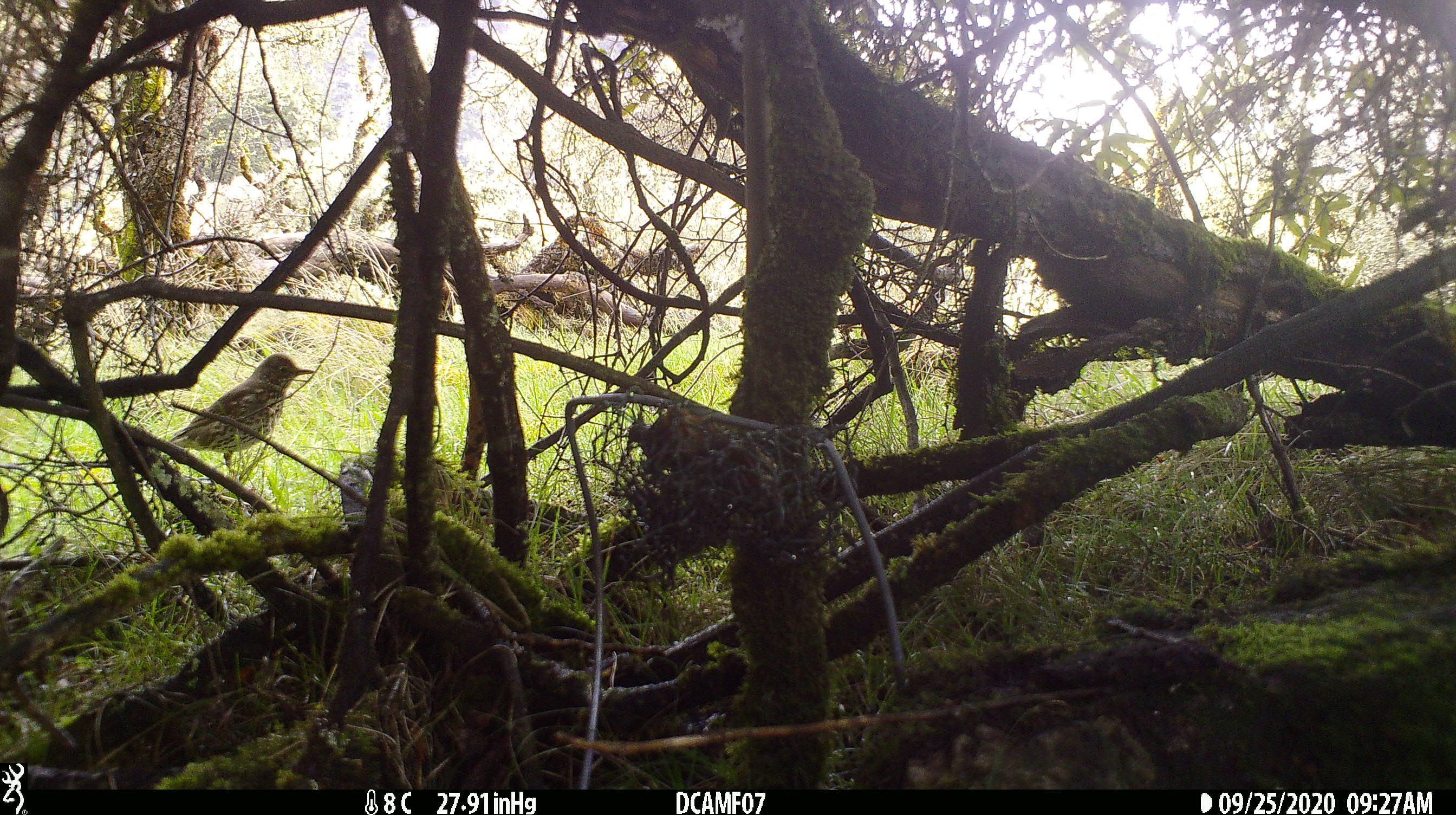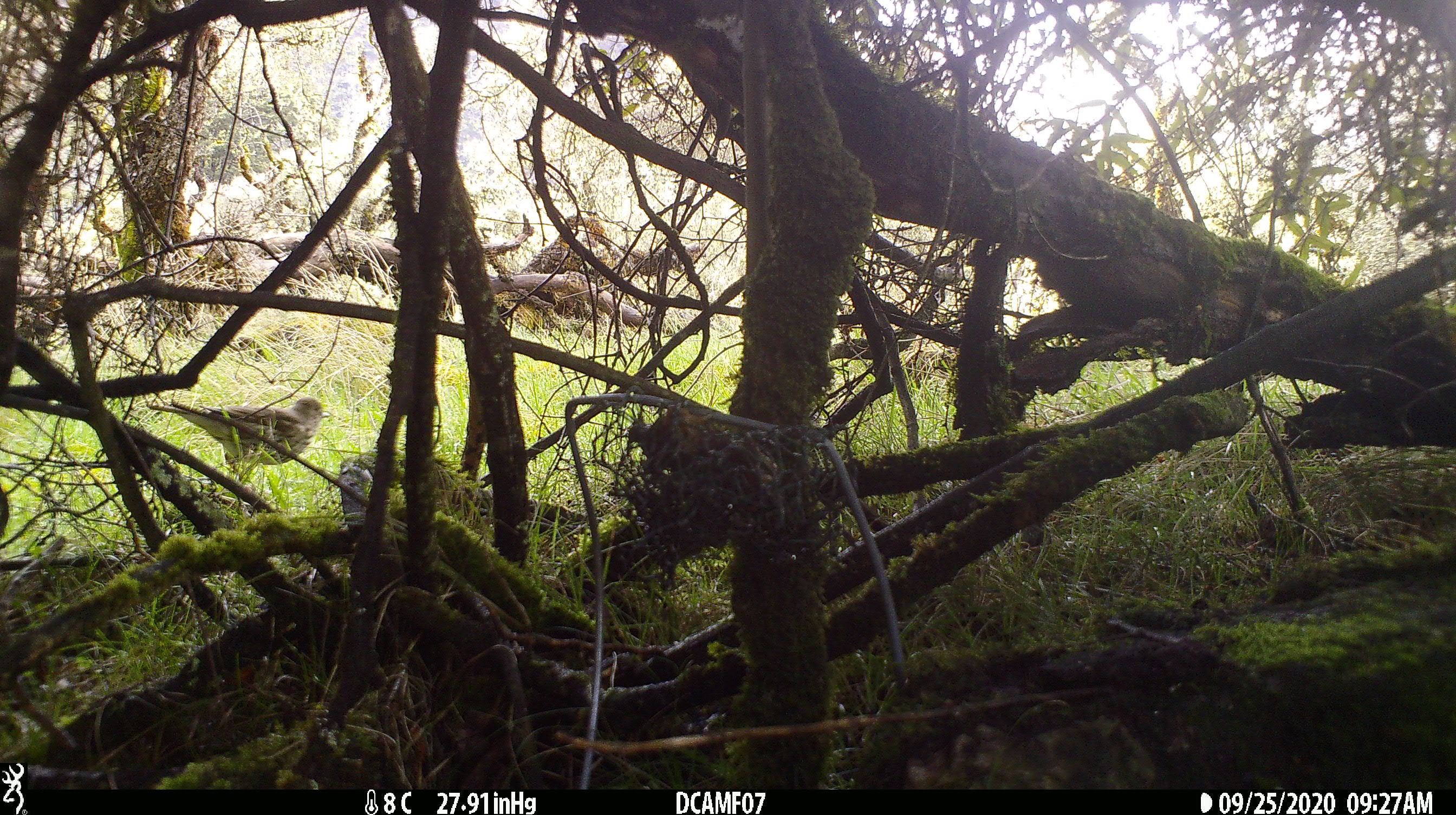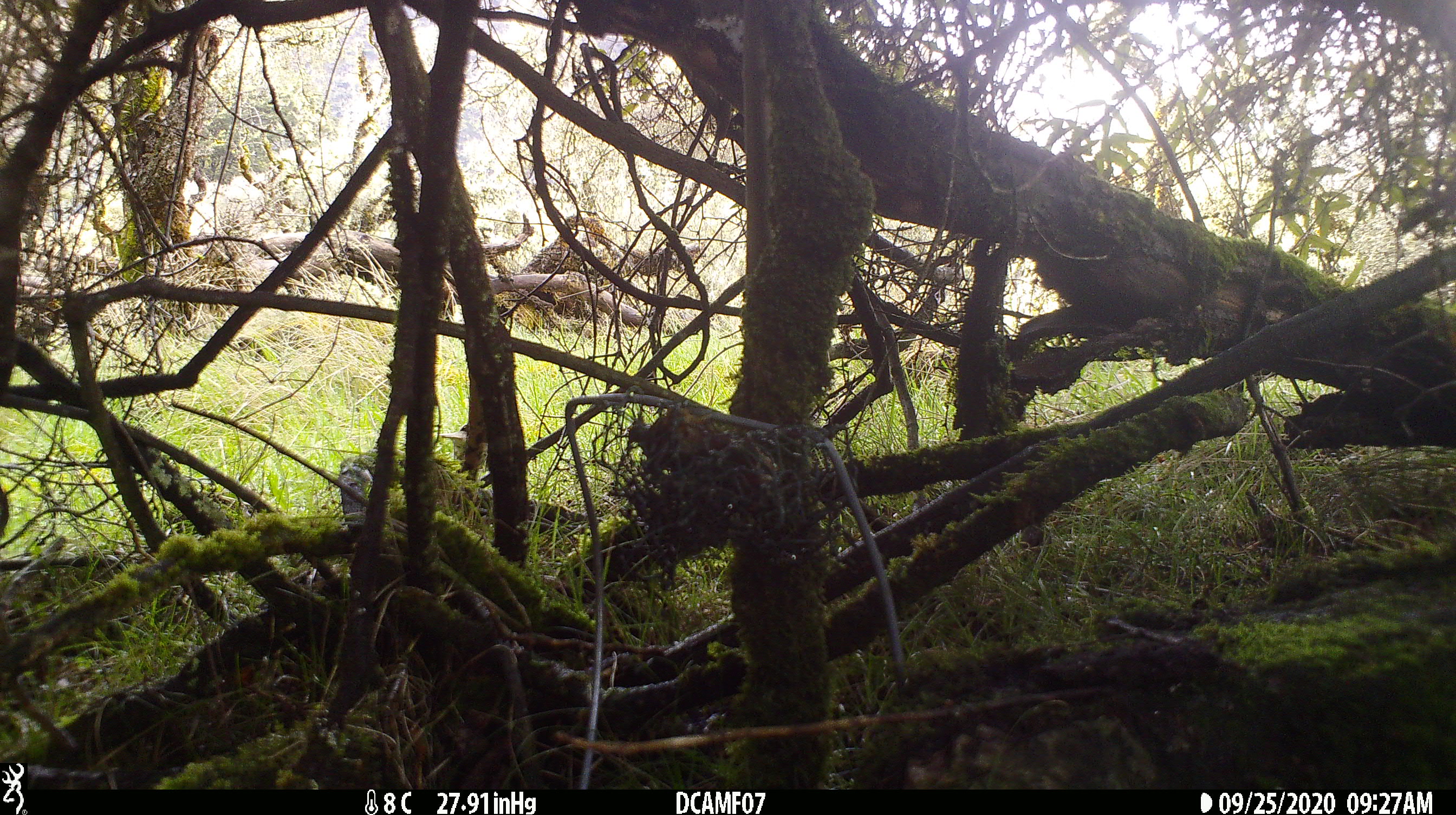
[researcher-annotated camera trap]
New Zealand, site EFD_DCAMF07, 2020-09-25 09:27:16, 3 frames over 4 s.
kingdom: Animalia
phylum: Chordata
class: Aves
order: Passeriformes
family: Turdidae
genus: Turdus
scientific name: Turdus philomelos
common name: song thrush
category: thrush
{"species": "thrush (song thrush) (Turdus philomelos)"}